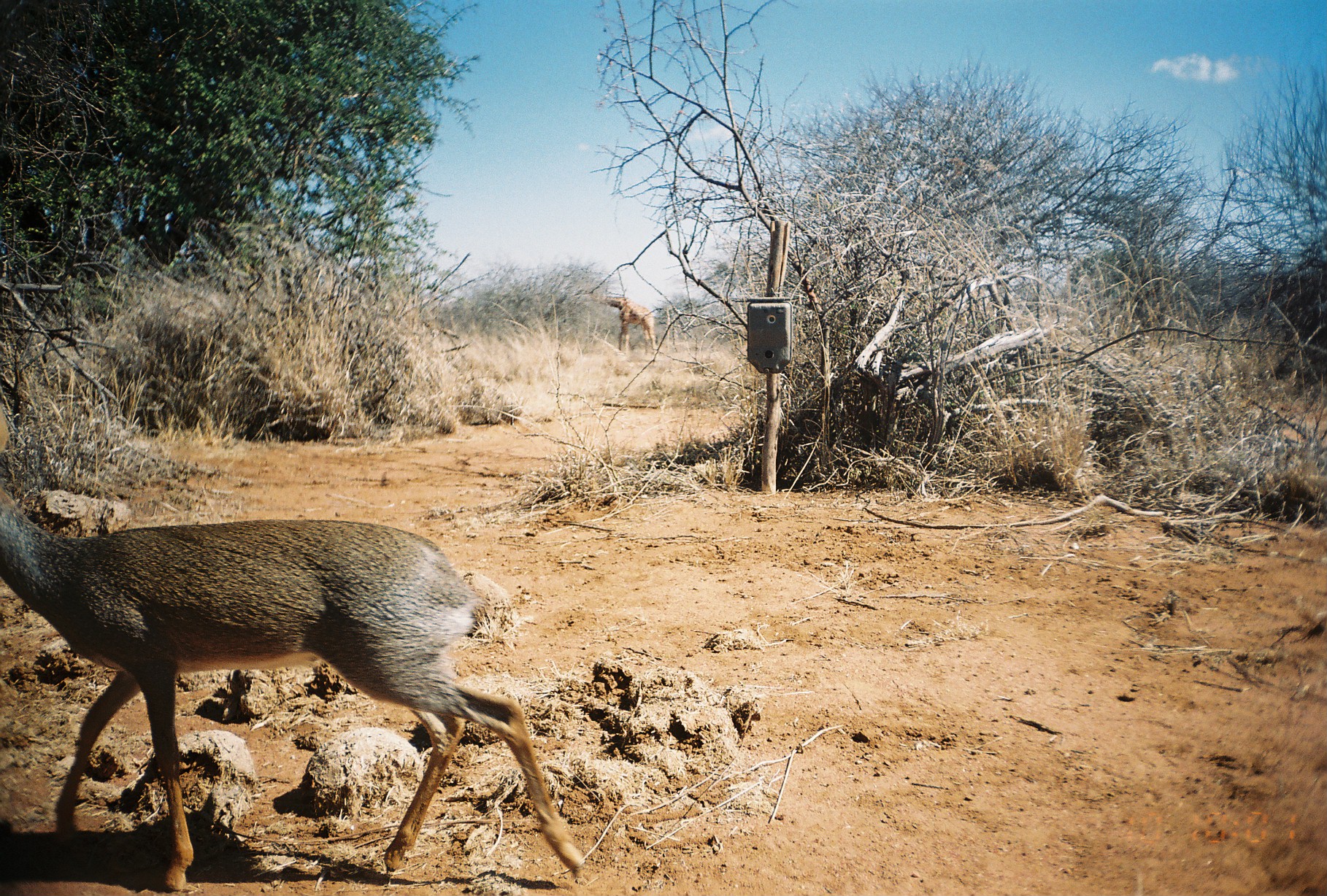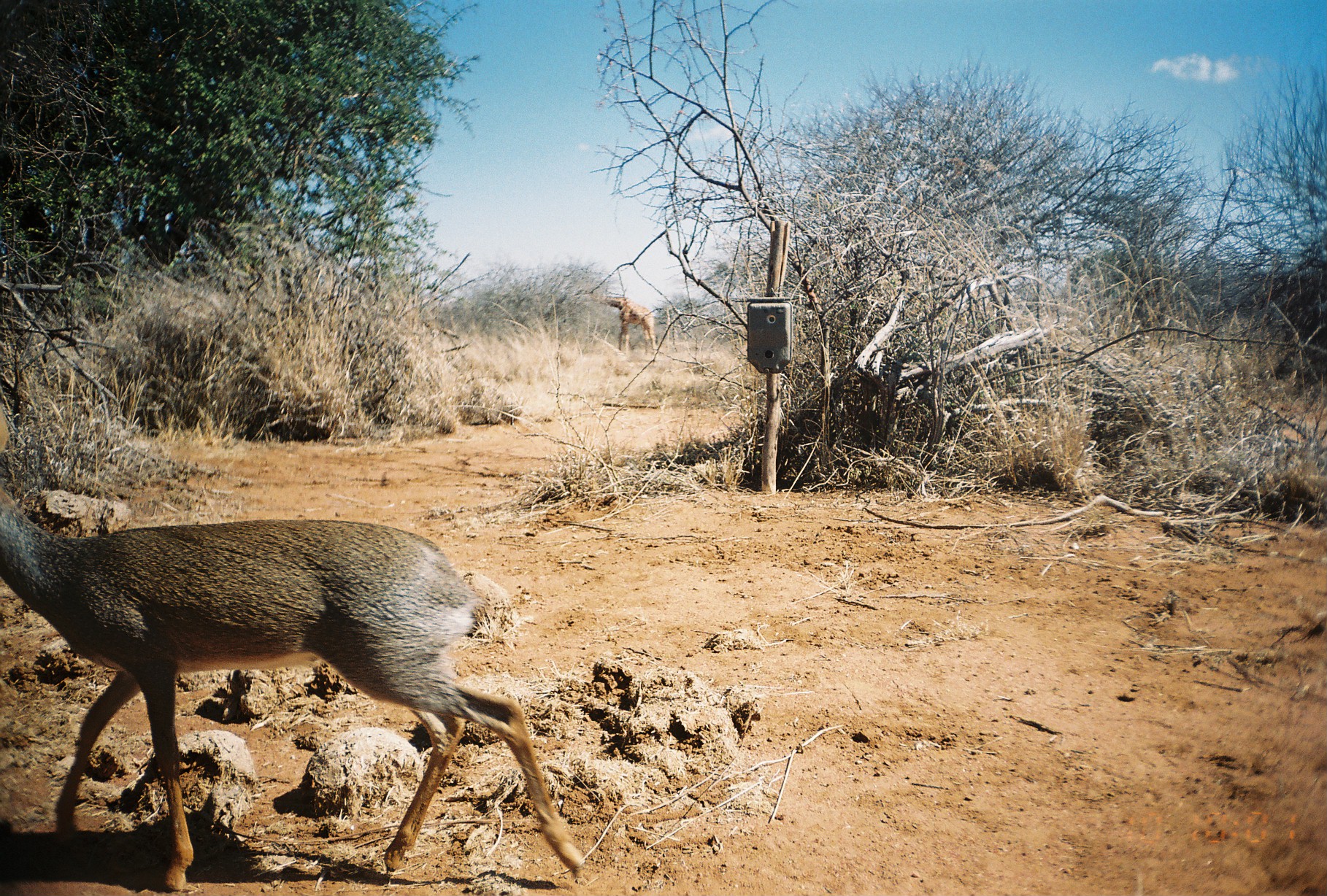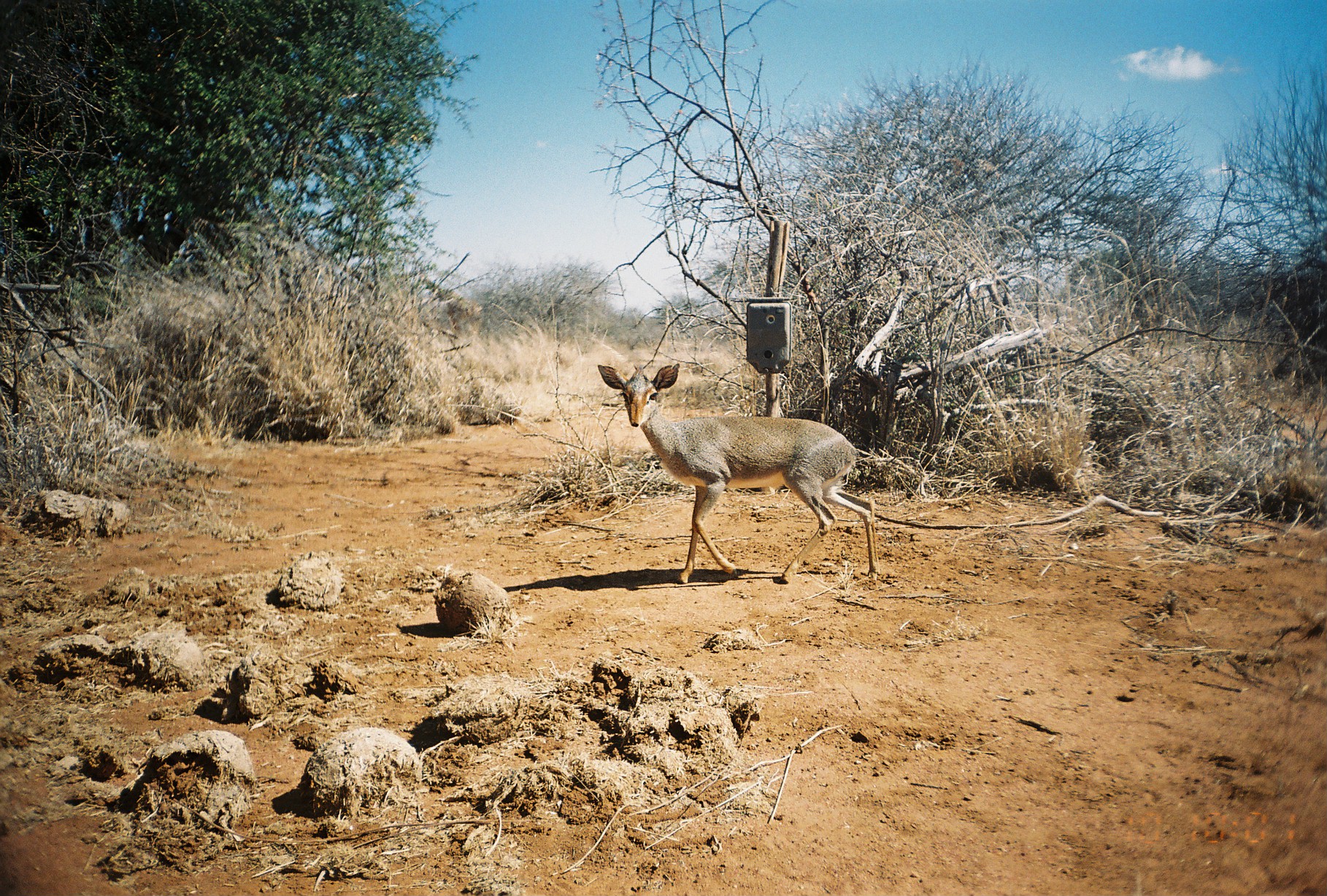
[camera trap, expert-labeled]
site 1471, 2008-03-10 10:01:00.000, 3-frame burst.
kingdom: Animalia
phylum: Chordata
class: Mammalia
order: Artiodactyla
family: Bovidae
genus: Madoqua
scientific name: Madoqua guentheri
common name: günther's dik-dik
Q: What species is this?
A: Madoqua guentheri (günther's dik-dik).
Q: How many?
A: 1.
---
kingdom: Animalia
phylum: Chordata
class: Mammalia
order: Artiodactyla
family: Giraffidae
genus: Giraffa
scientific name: Giraffa camelopardalis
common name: giraffe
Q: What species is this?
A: Giraffa camelopardalis (giraffe).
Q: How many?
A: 1.